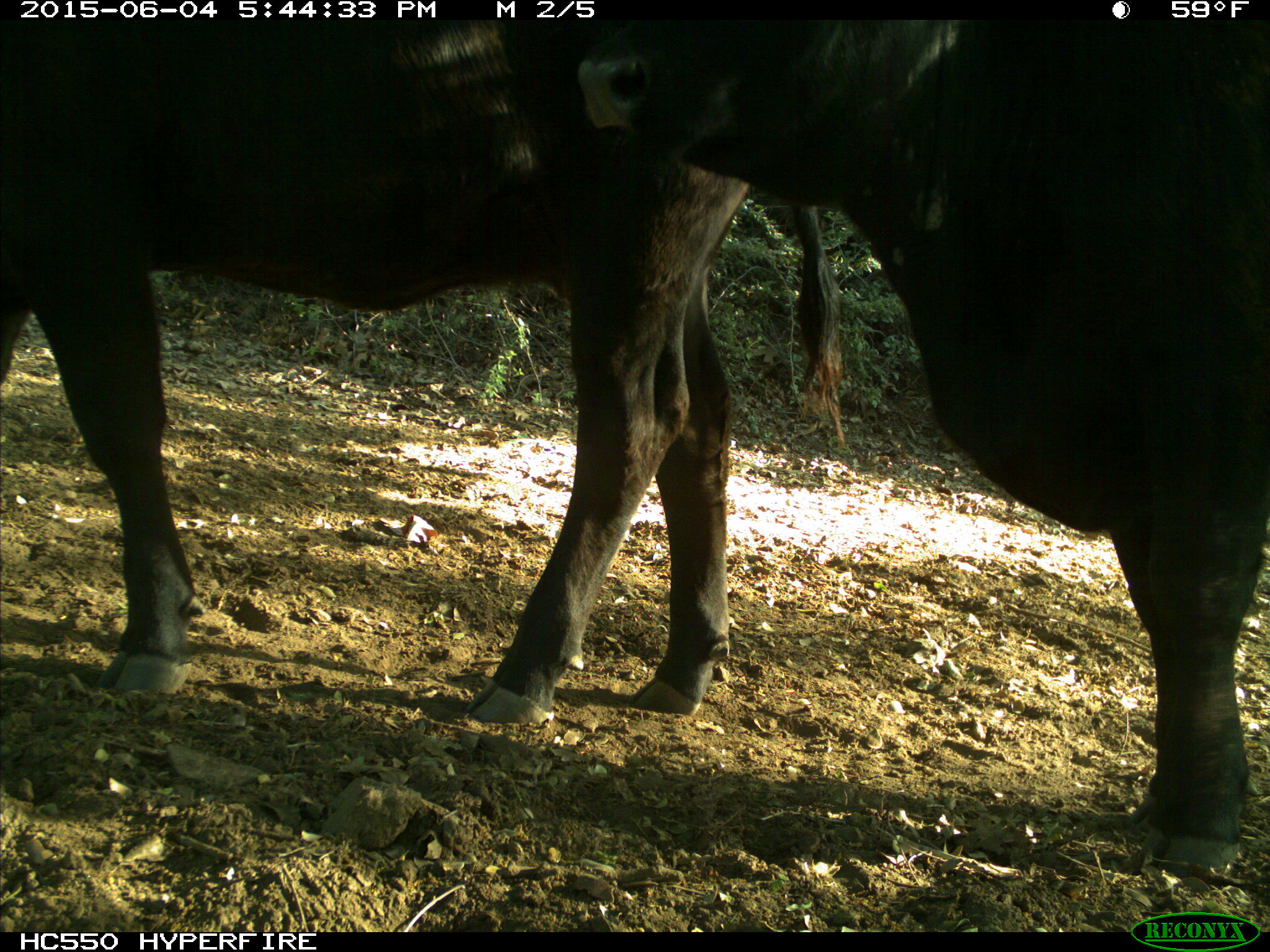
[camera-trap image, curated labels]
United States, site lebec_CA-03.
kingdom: Animalia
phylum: Chordata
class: Mammalia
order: Artiodactyla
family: Bovidae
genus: Bos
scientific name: Bos taurus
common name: domestic cow